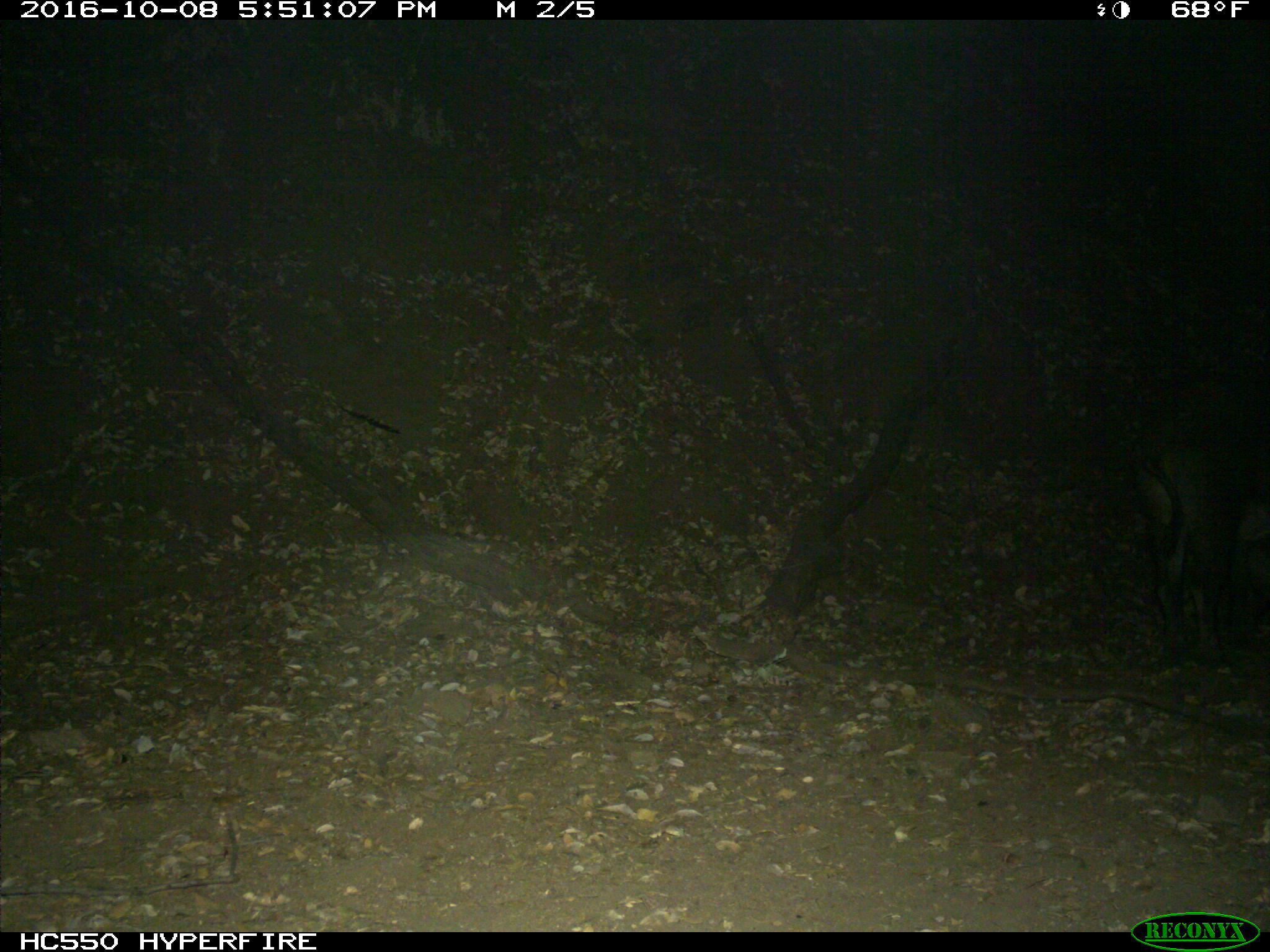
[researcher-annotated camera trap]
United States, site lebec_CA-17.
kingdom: Animalia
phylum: Chordata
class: Mammalia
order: Artiodactyla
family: Suidae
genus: Sus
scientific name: Sus scrofa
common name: wild boar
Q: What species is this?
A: Sus scrofa (wild boar).